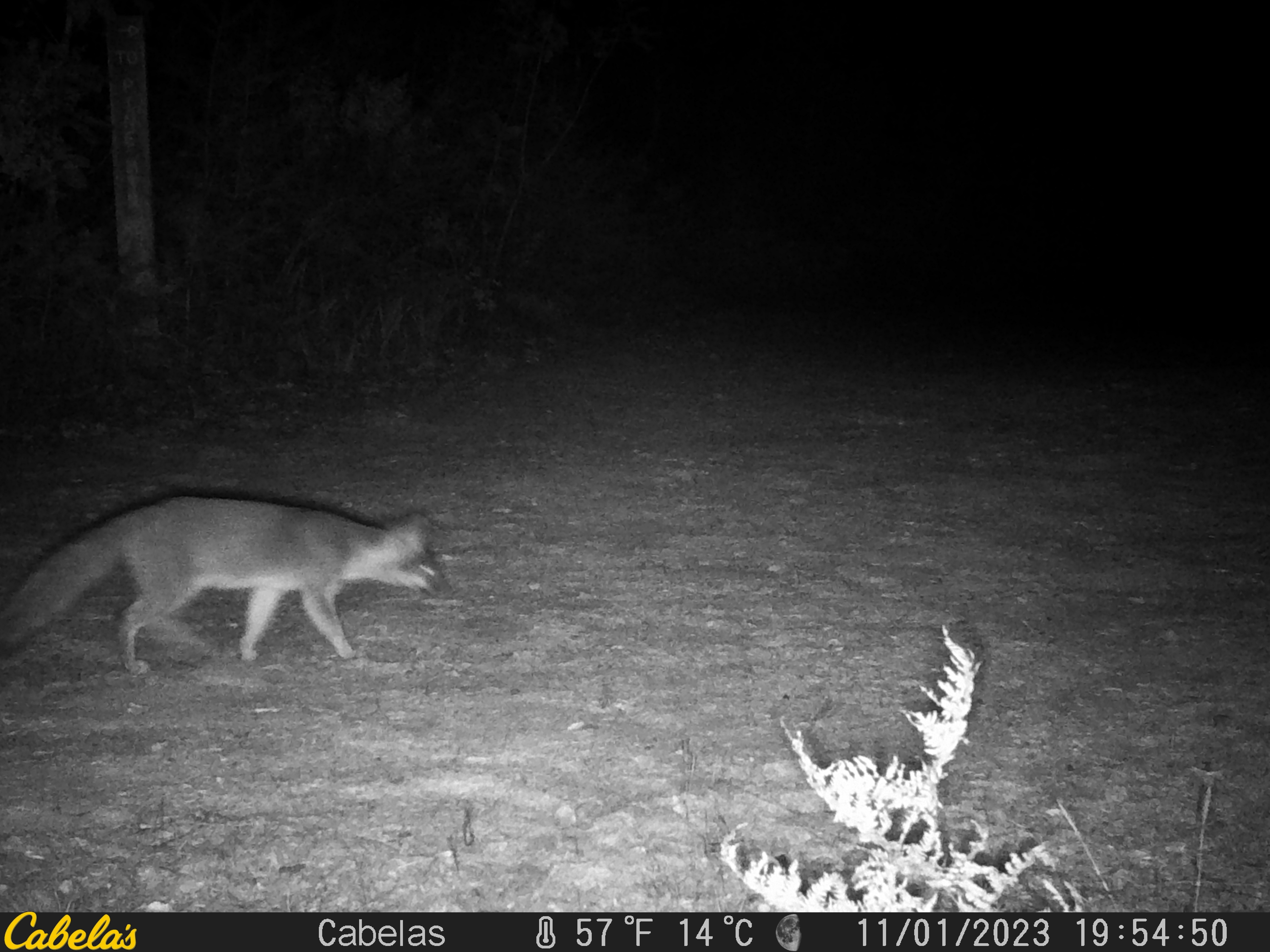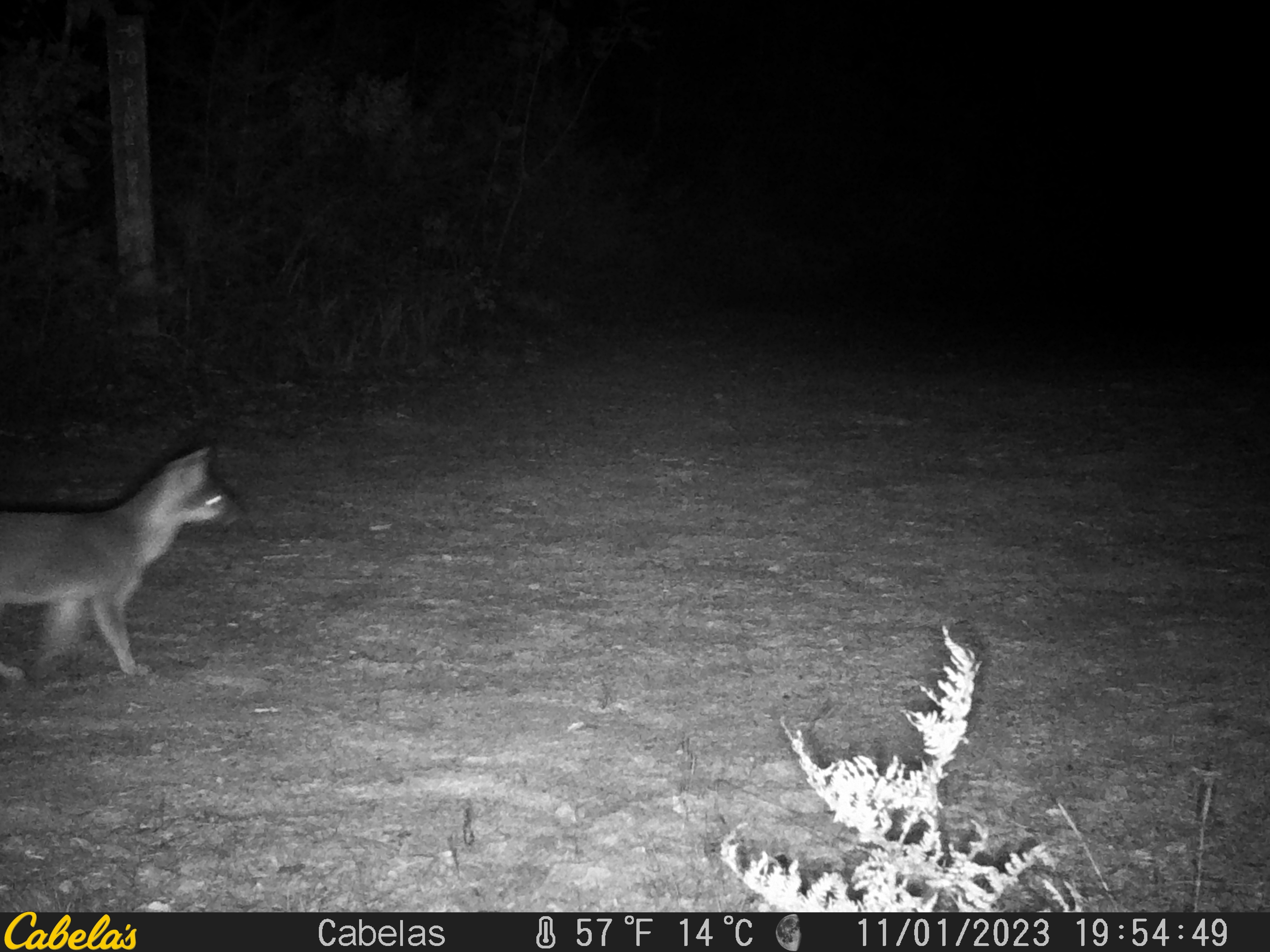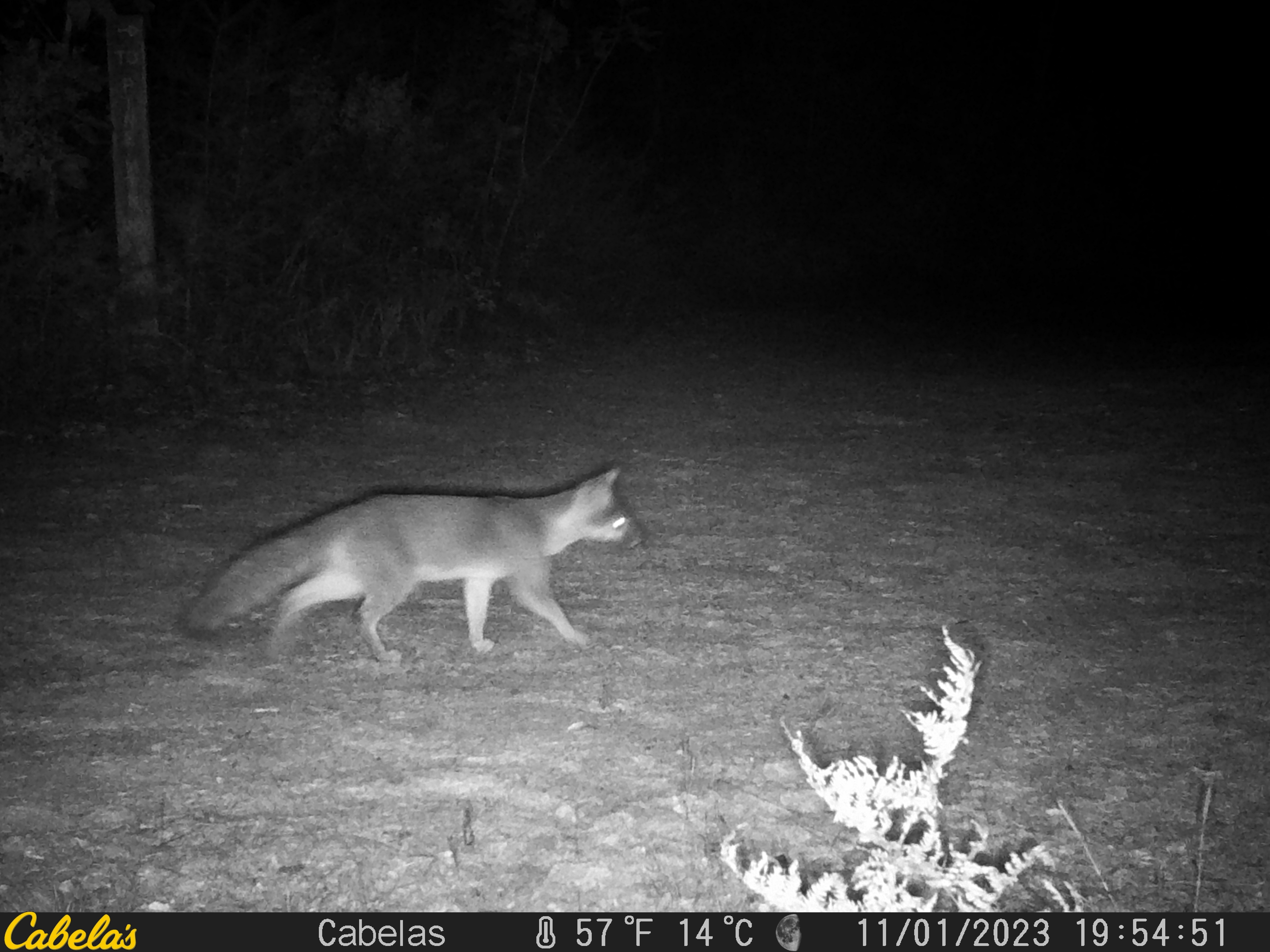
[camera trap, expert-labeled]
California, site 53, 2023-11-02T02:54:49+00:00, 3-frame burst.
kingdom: Animalia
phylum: Chordata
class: Mammalia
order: Carnivora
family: Canidae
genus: Urocyon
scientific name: Urocyon cinereoargenteus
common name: gray fox